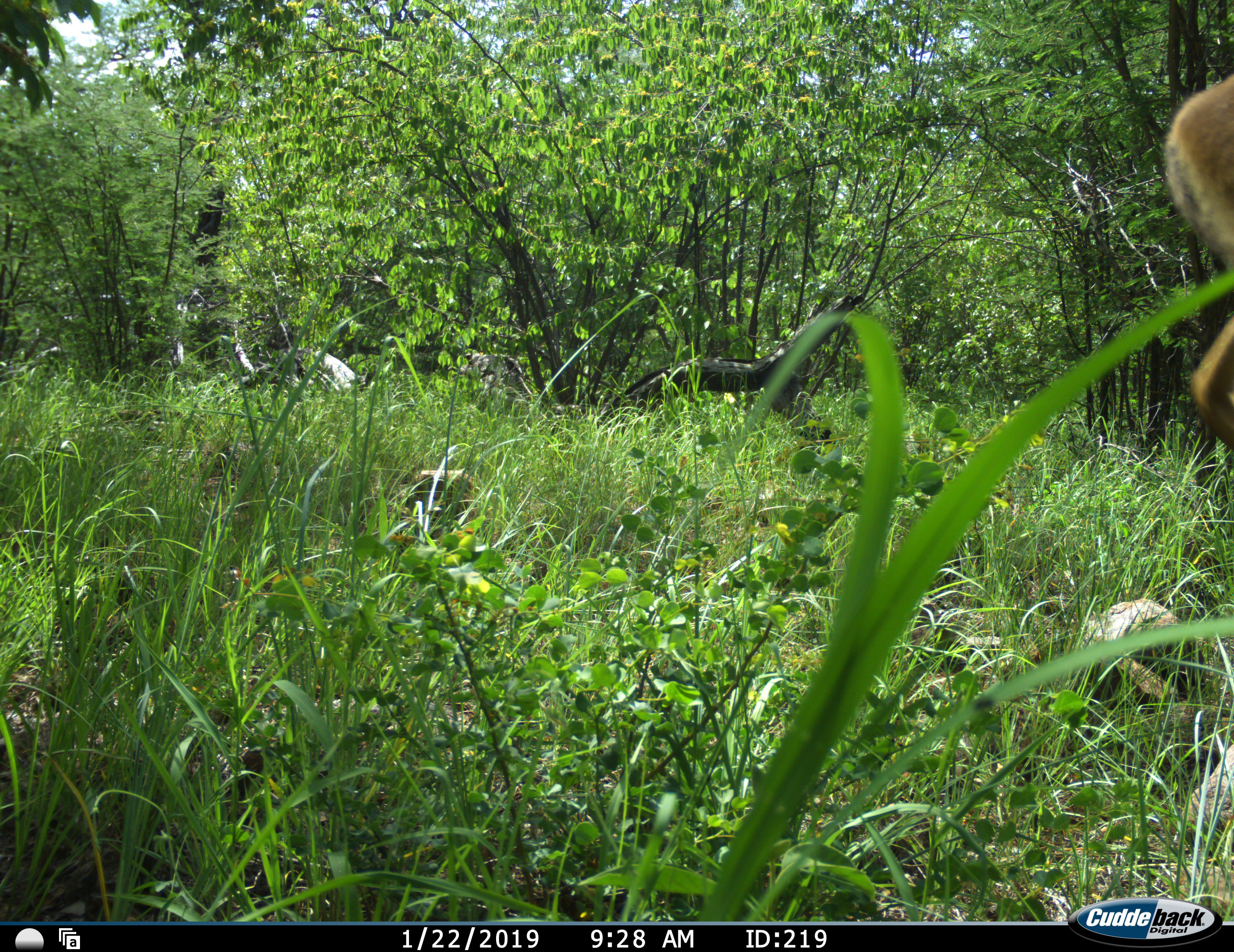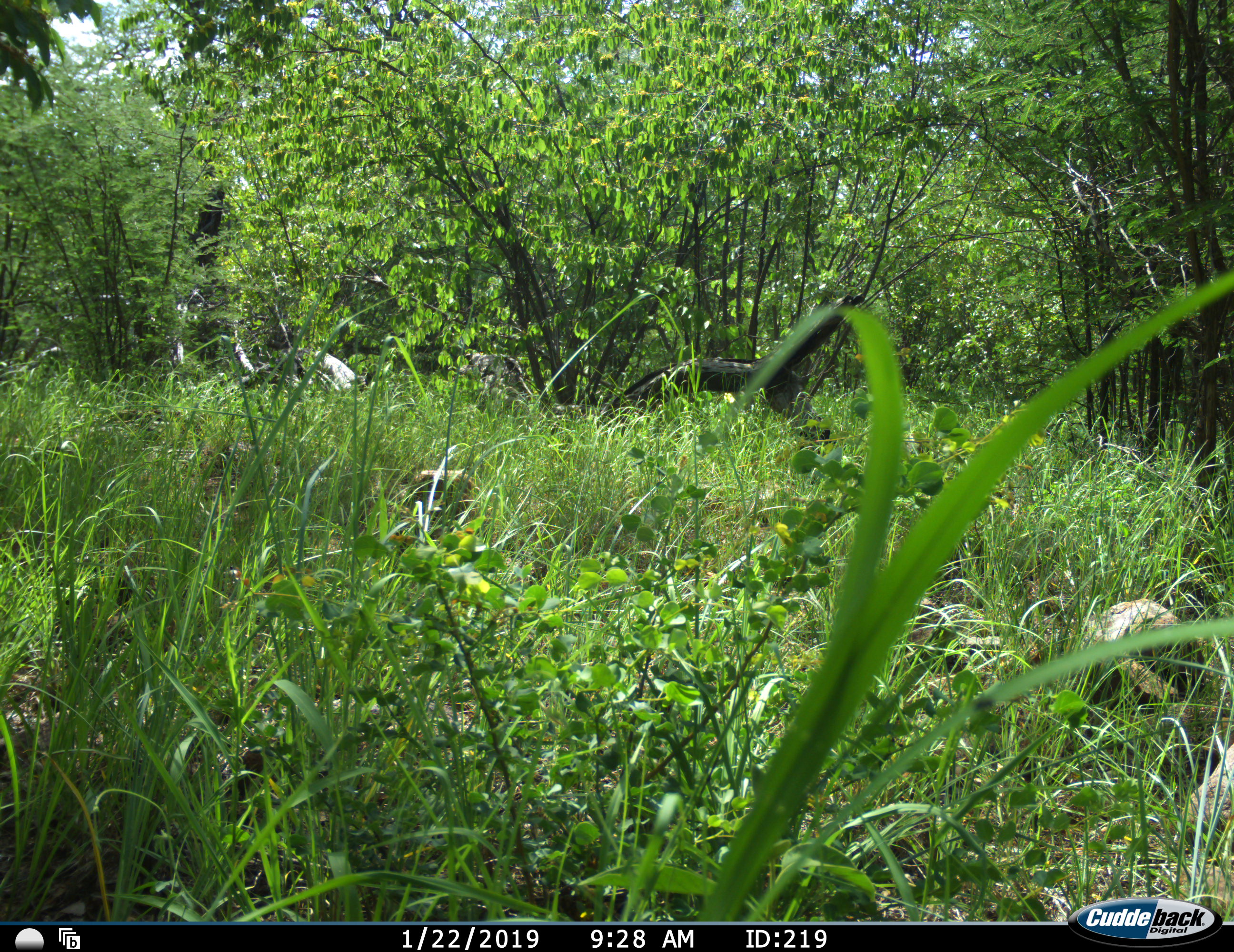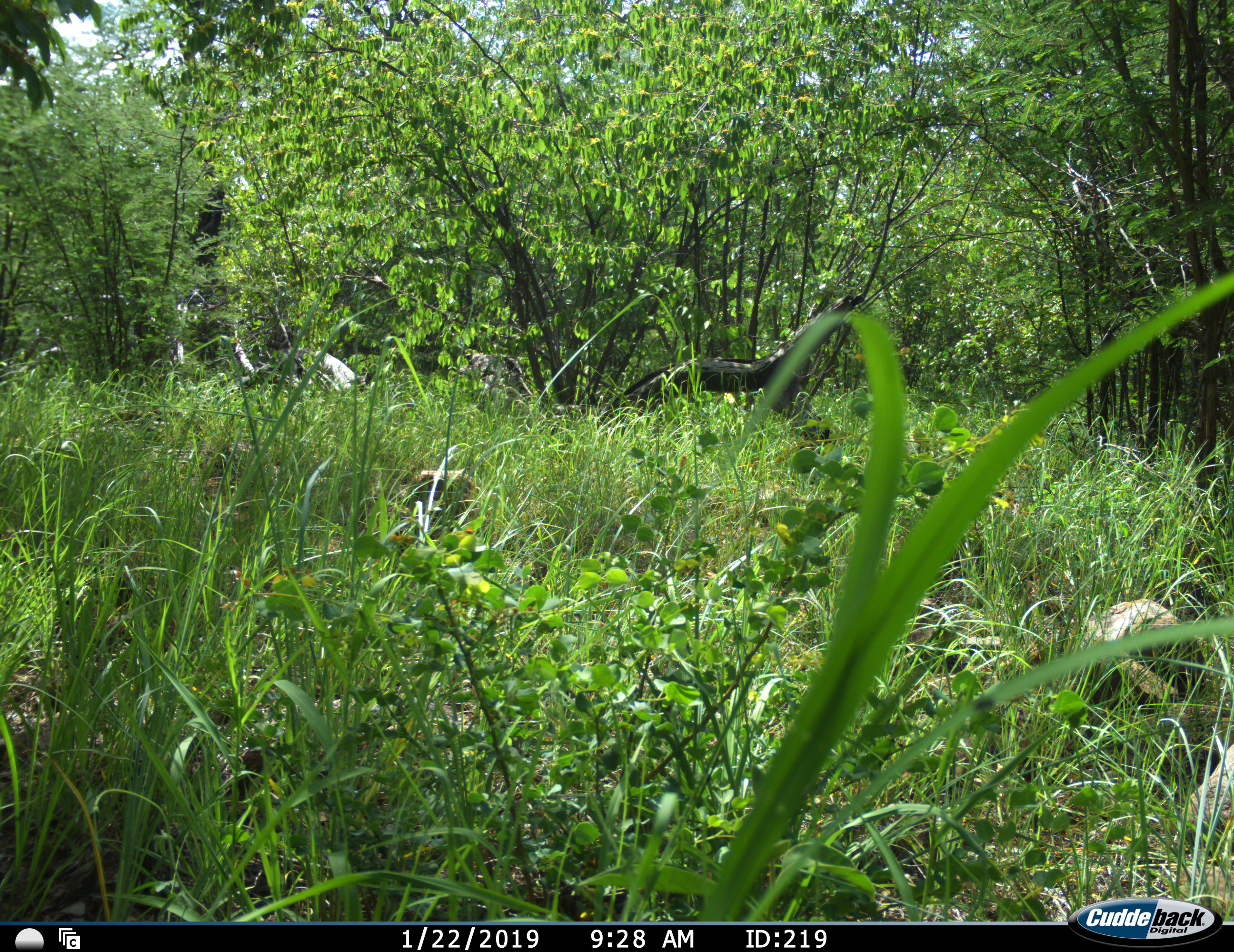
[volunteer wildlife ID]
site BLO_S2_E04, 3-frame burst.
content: unidentified animal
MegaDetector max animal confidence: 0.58